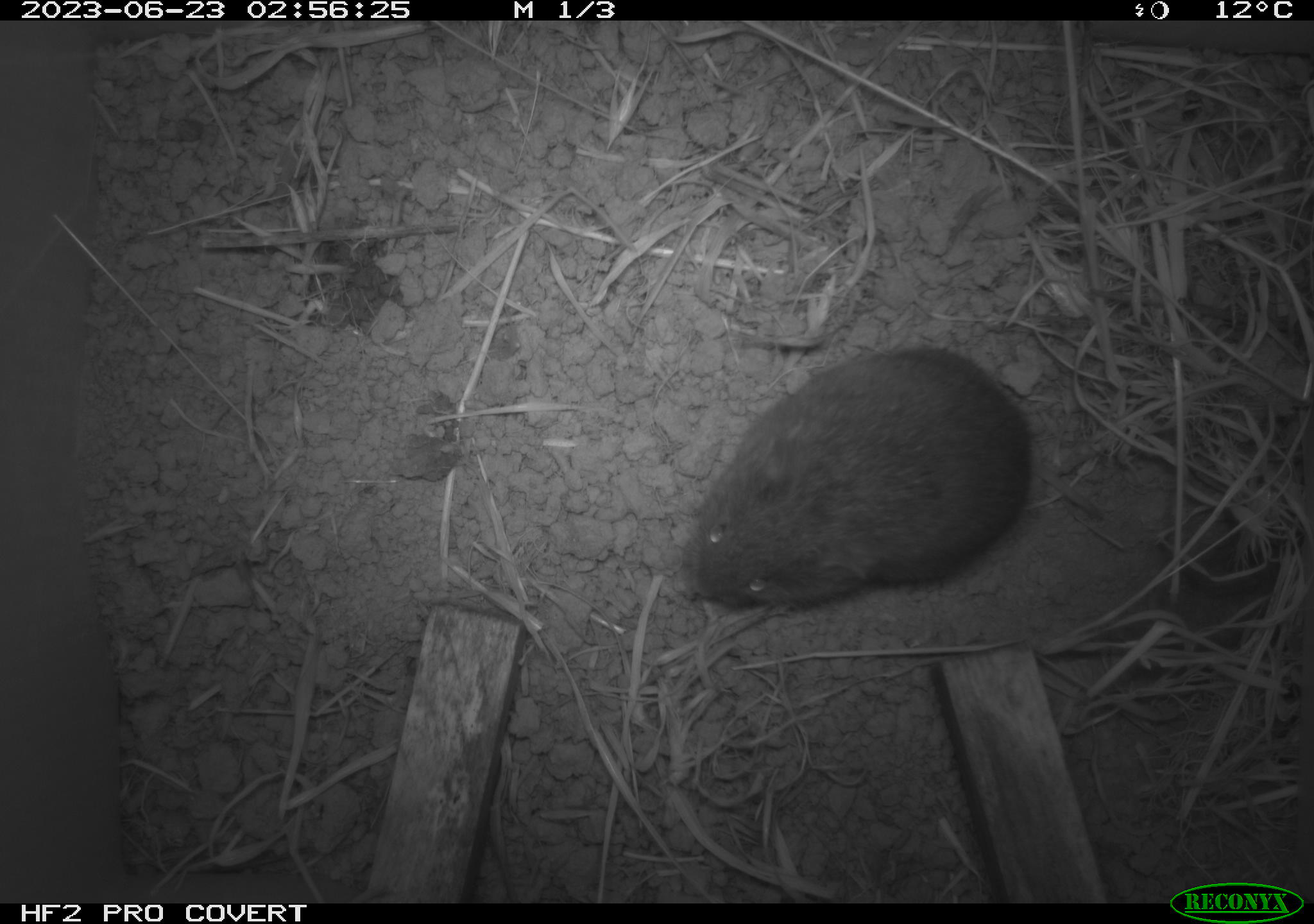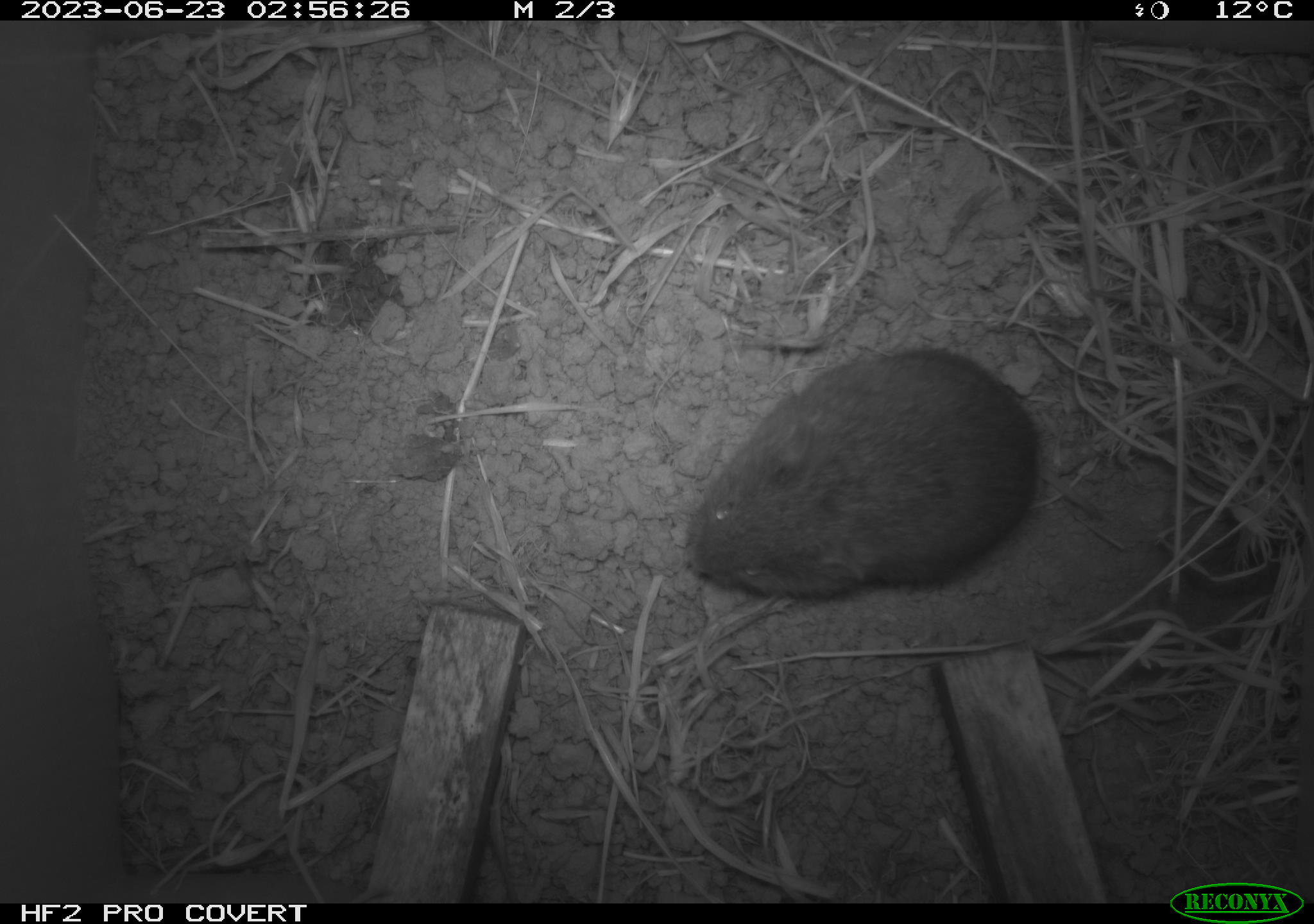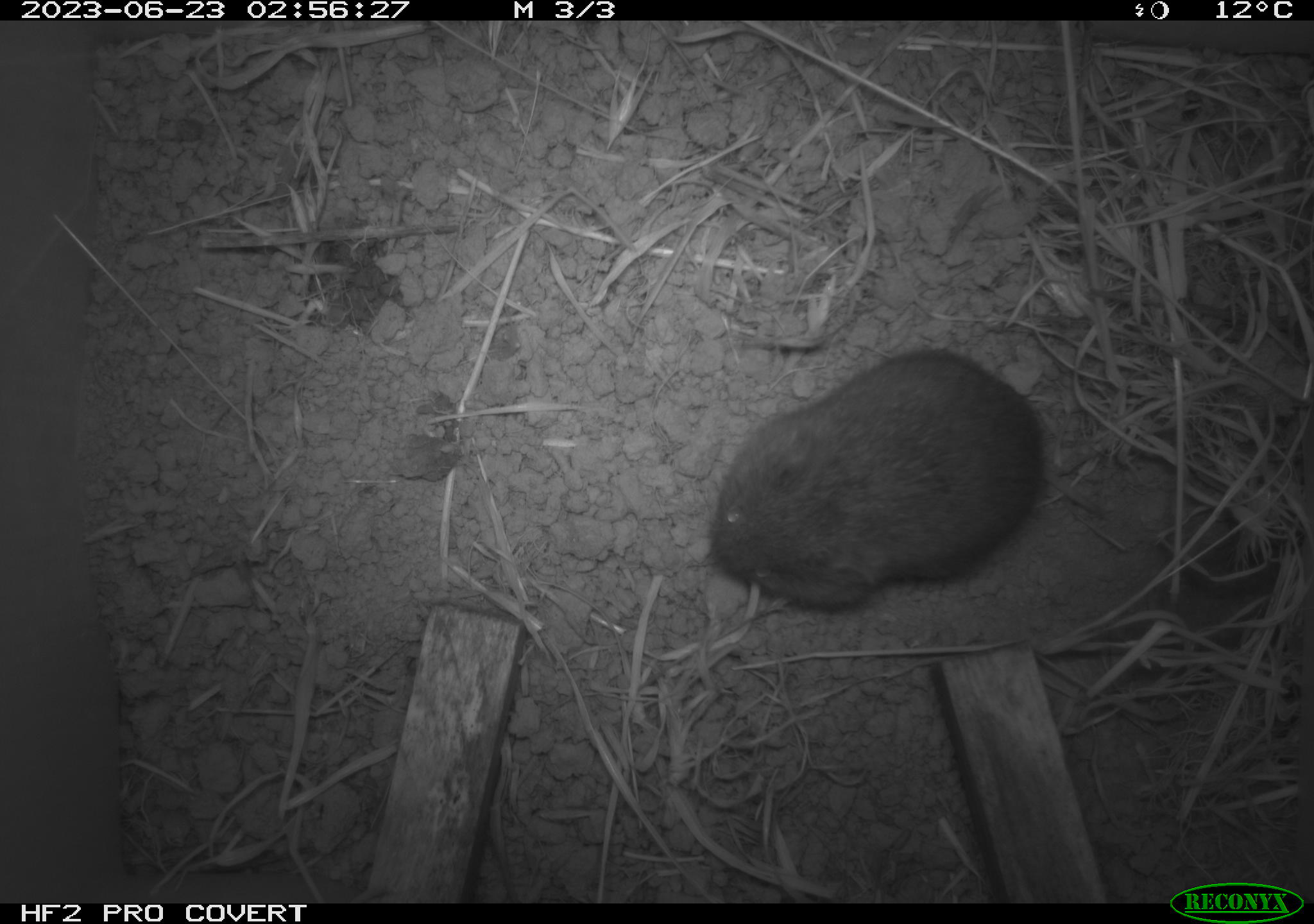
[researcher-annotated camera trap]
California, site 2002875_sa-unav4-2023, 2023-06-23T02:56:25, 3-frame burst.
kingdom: Animalia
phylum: Chordata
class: Mammalia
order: Rodentia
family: Cricetidae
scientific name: Arvicolinae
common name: voles, lemmings, and muskrats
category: arvicolinae subfamily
Arvicolinae subfamily (voles, lemmings, and muskrats) (Arvicolinae).